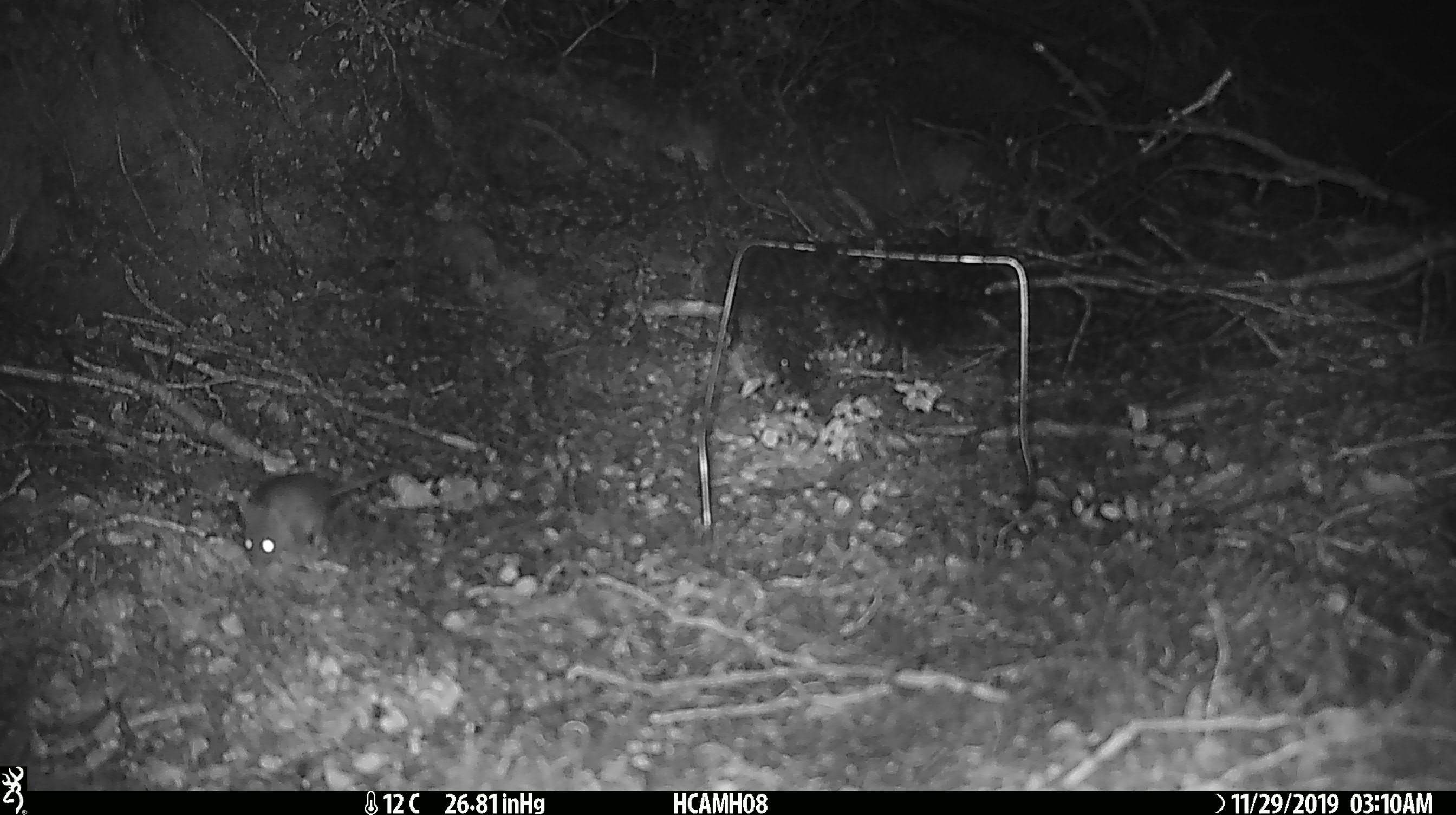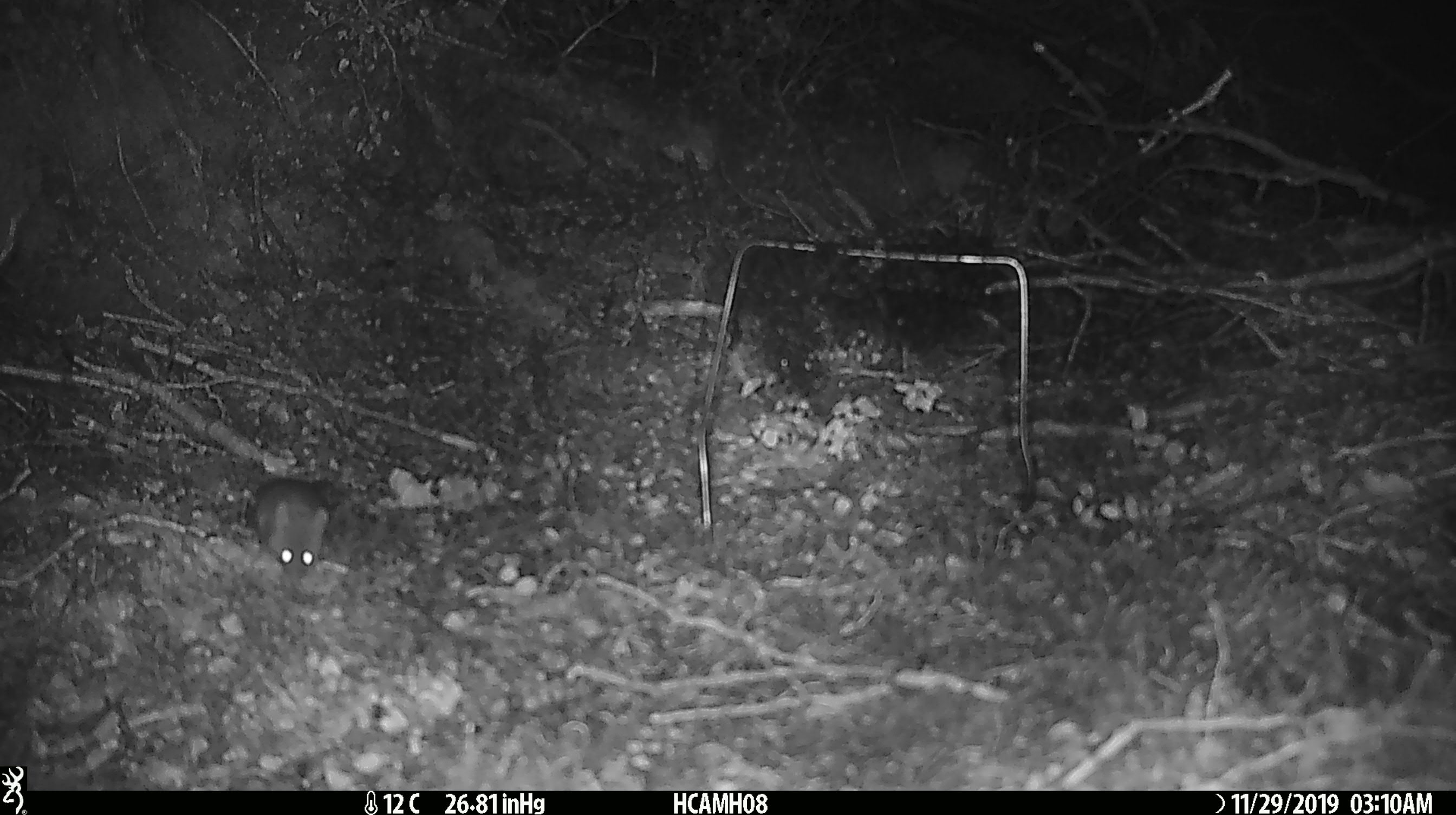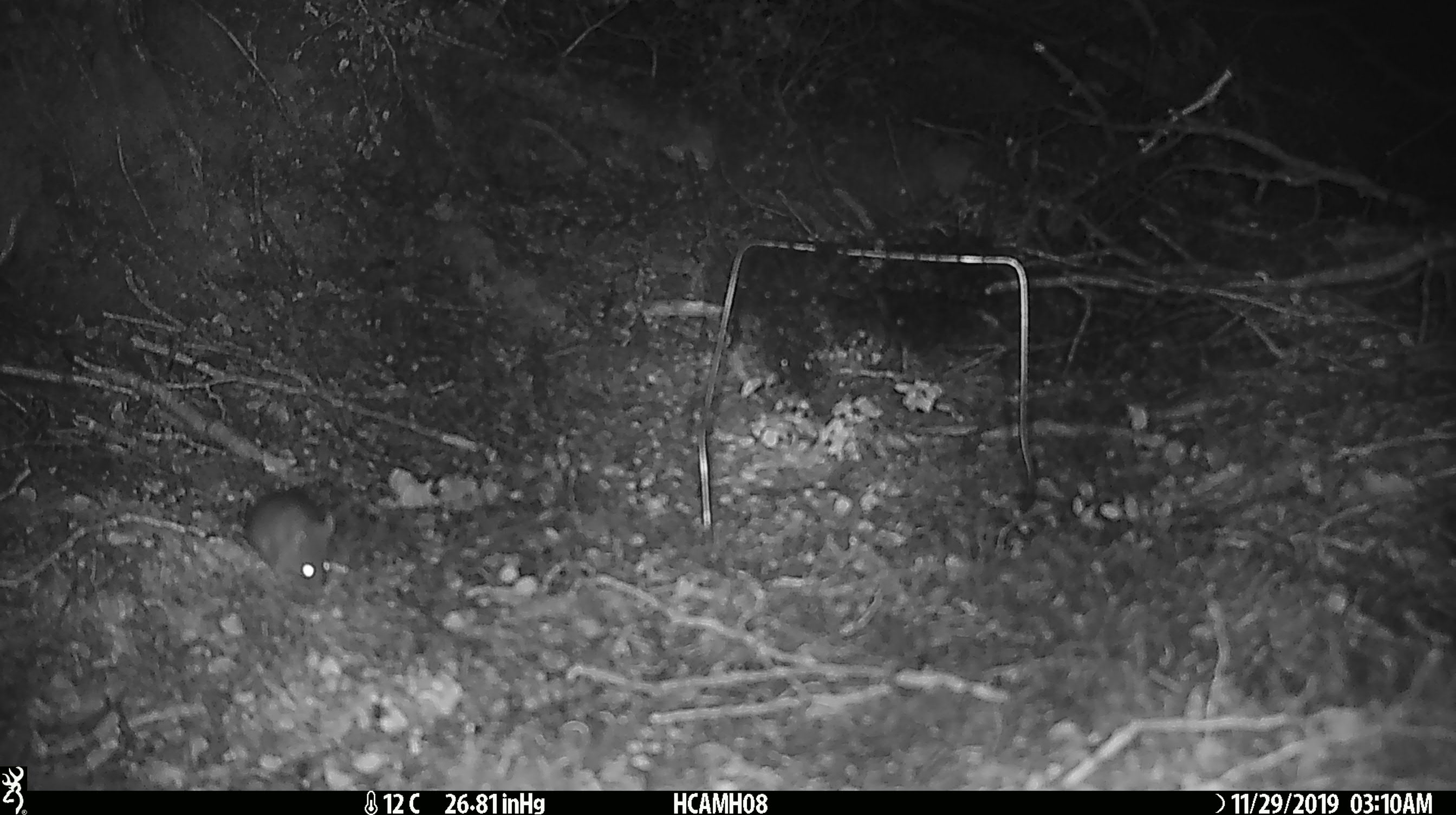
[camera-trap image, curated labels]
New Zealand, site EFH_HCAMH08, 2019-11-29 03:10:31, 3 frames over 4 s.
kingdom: Animalia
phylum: Chordata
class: Mammalia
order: Rodentia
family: Muridae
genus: Mus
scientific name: Mus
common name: mouse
Mouse (Mus).